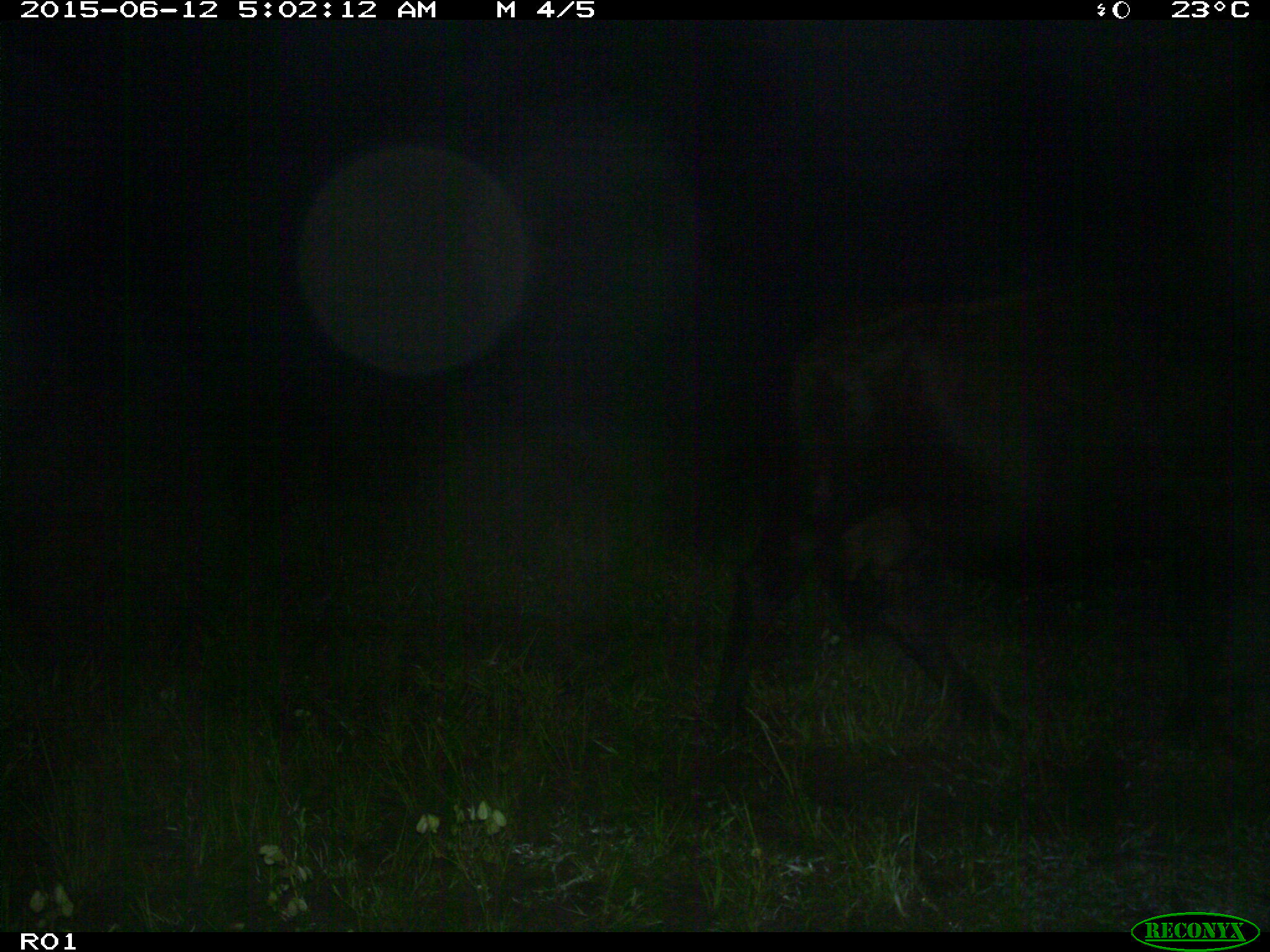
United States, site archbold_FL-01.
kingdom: Animalia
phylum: Chordata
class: Mammalia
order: Artiodactyla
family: Bovidae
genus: Bos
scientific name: Bos taurus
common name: domestic cow